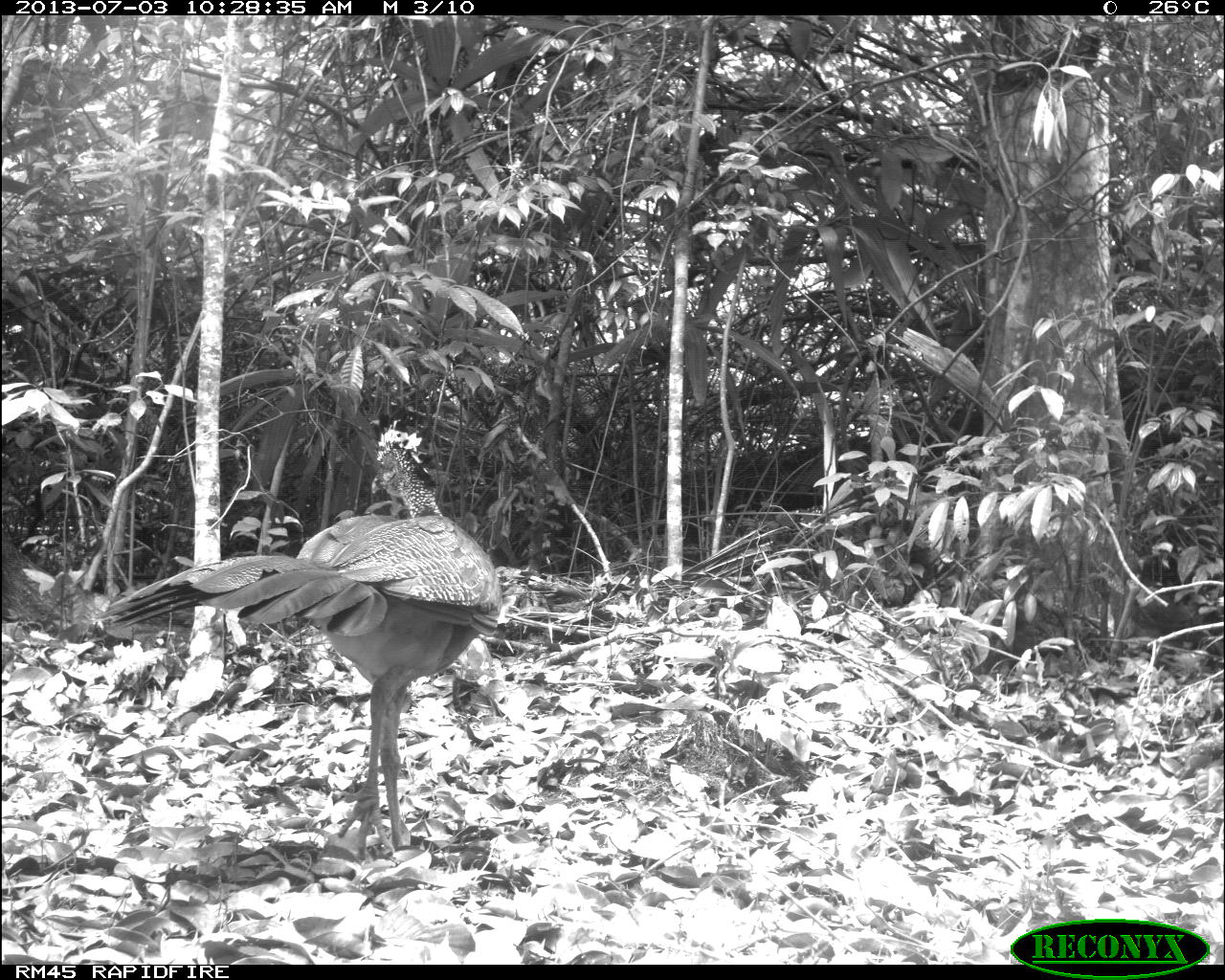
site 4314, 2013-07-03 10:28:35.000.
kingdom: Animalia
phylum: Chordata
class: Aves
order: Galliformes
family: Cracidae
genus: Crax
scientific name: Crax rubra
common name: great curassow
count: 1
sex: female